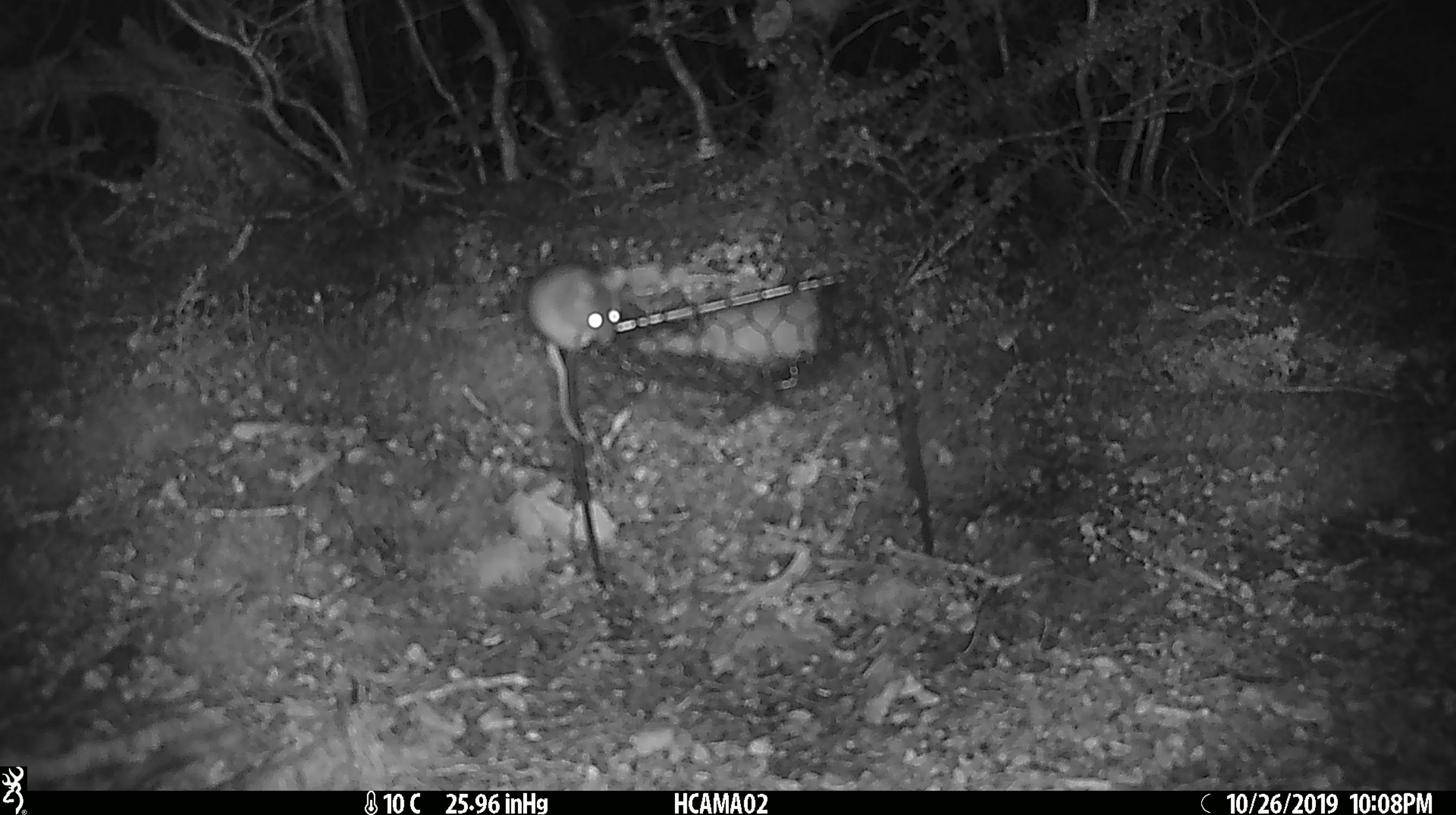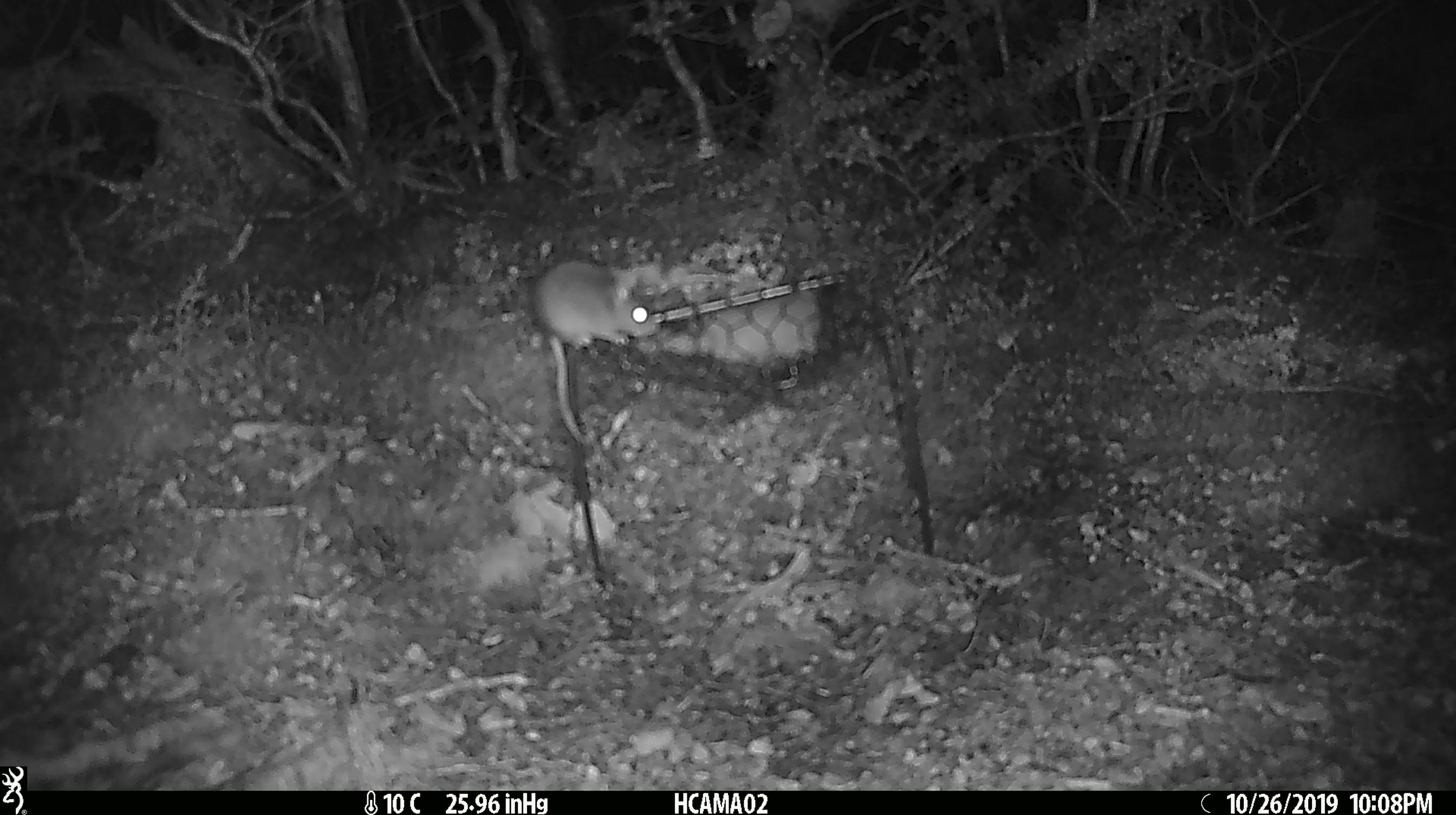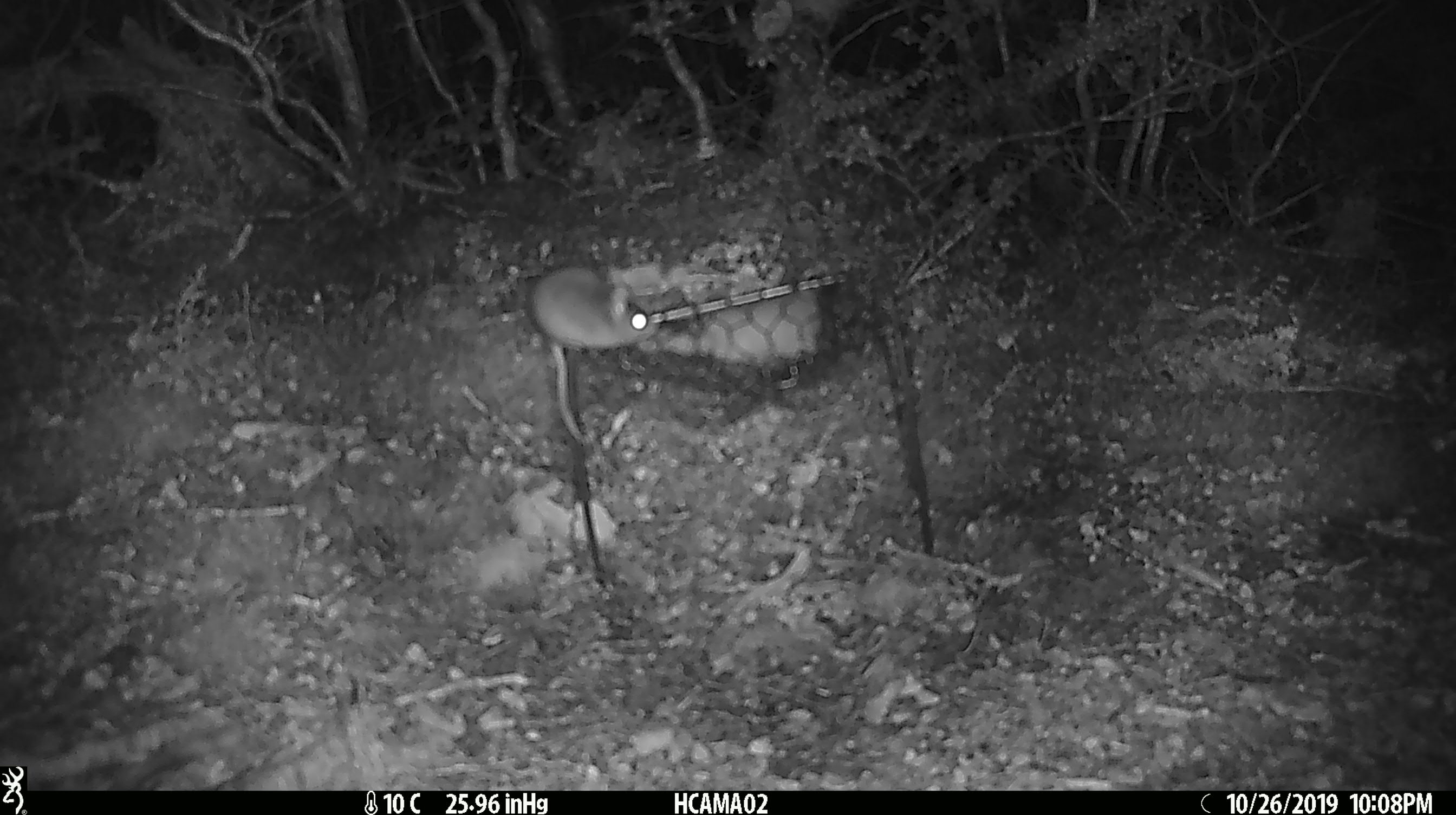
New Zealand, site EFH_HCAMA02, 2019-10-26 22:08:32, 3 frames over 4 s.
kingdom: Animalia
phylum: Chordata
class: Mammalia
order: Rodentia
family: Muridae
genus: Mus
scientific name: Mus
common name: mouse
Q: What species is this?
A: Mouse (Mus).